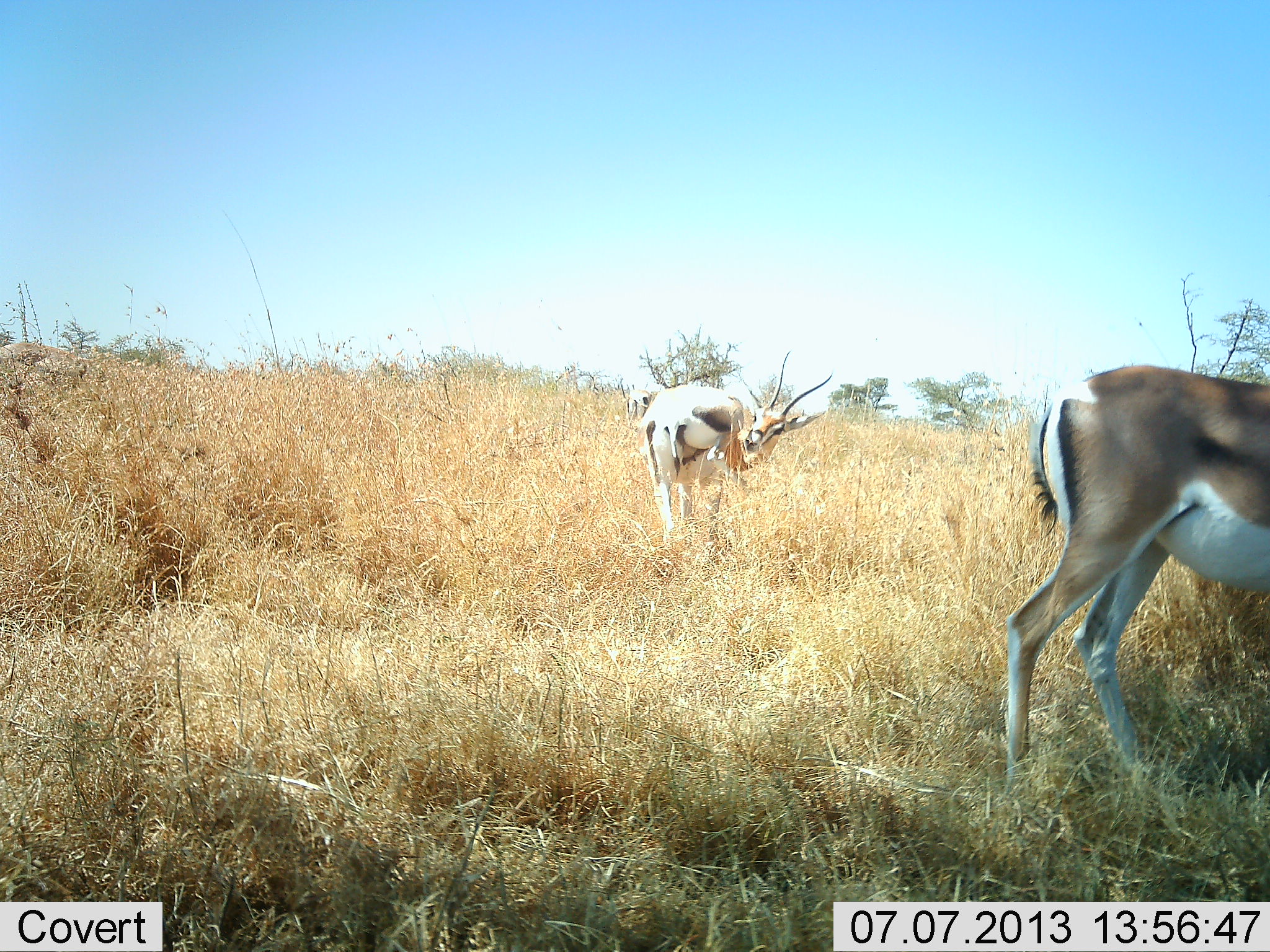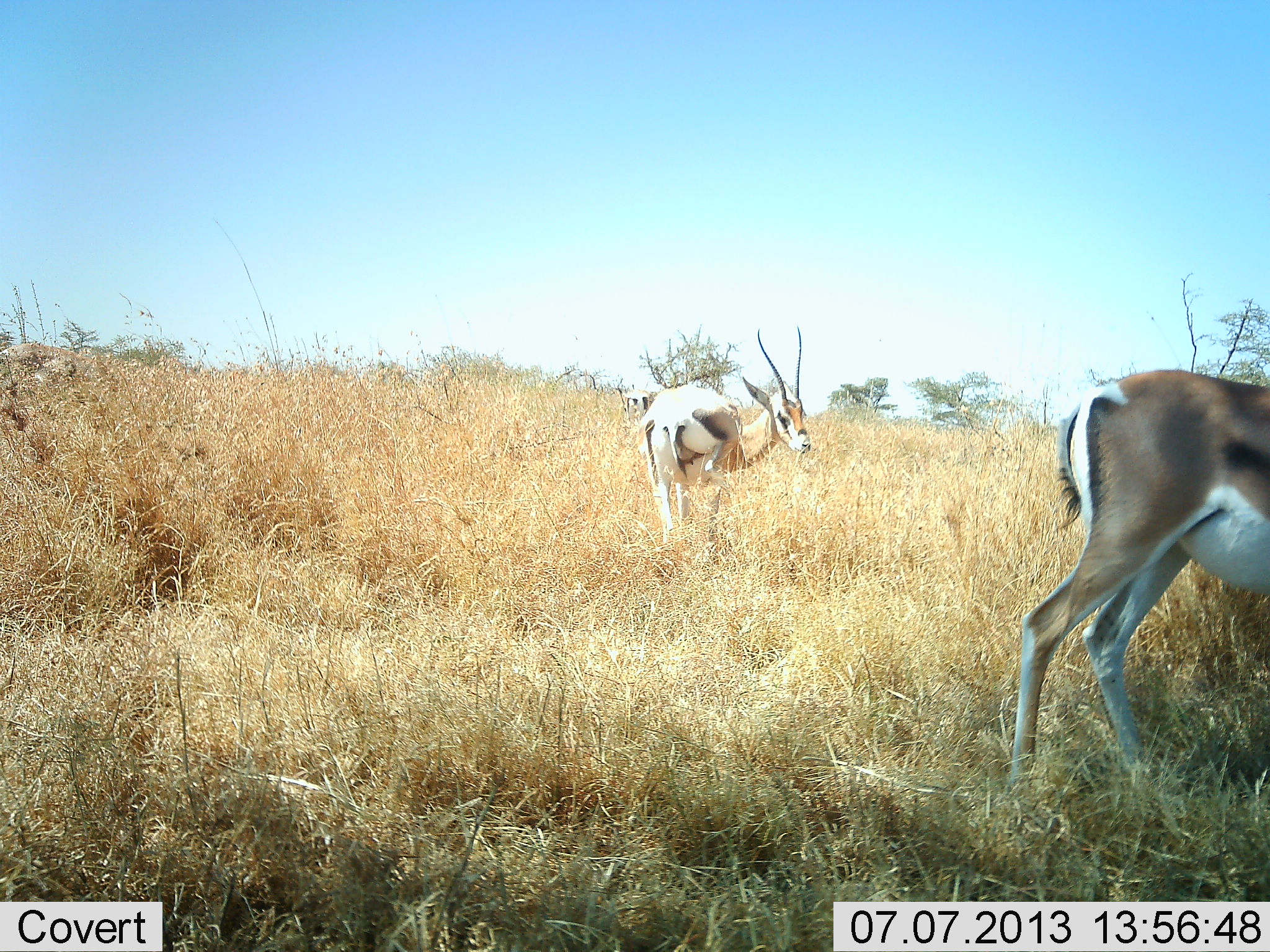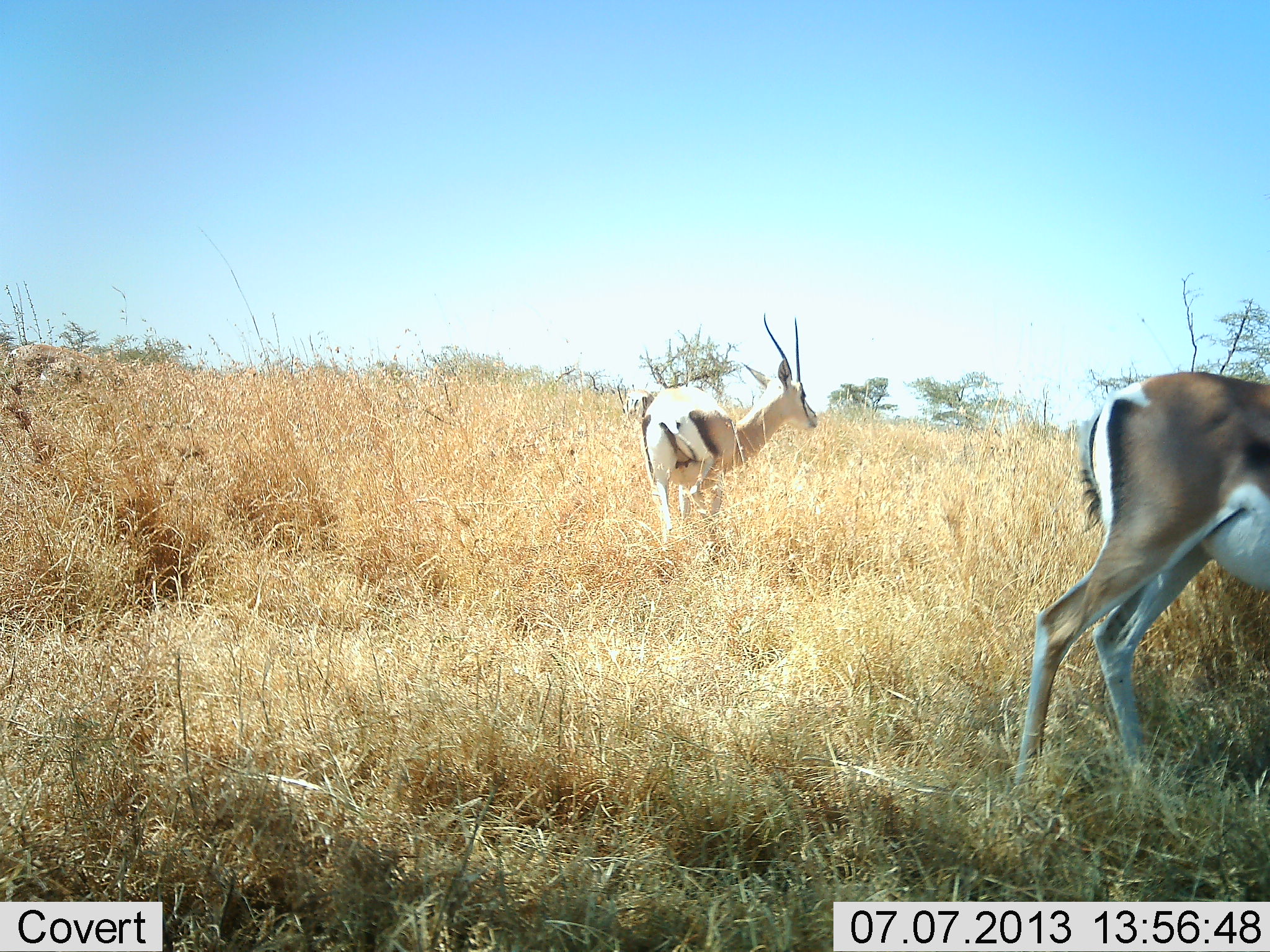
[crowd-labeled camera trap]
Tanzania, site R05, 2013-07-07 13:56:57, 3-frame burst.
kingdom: Animalia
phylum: Chordata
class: Mammalia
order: Artiodactyla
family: Bovidae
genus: Nanger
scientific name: Nanger granti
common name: grant's gazelle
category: gazellegrants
Gazellegrants (grant's gazelle) (Nanger granti), count 3. Behavior (volunteer vote fractions): standing 79%, resting 7%, moving 7%, interacting 0%. Young present (vote fraction): 0%. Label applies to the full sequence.